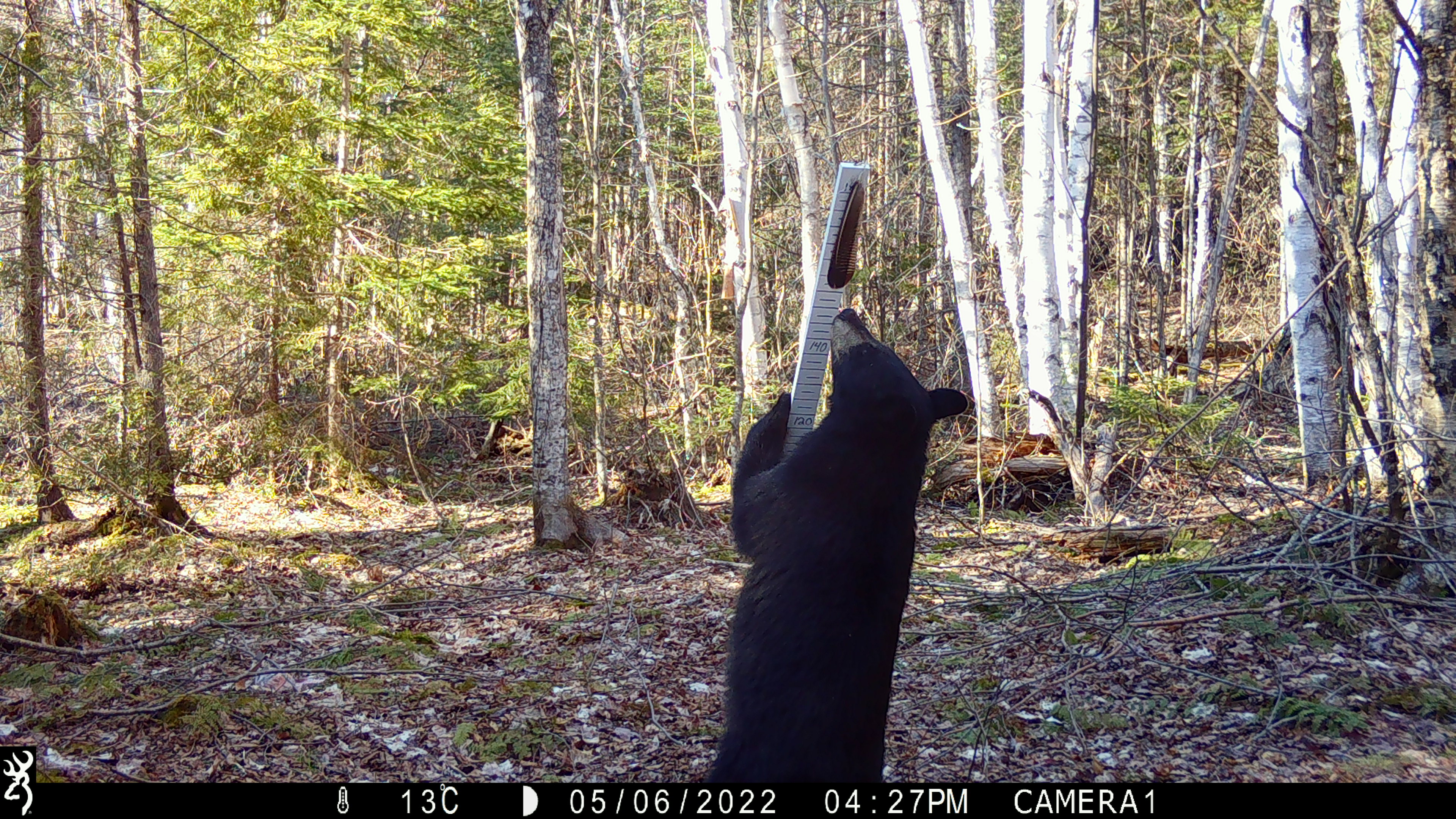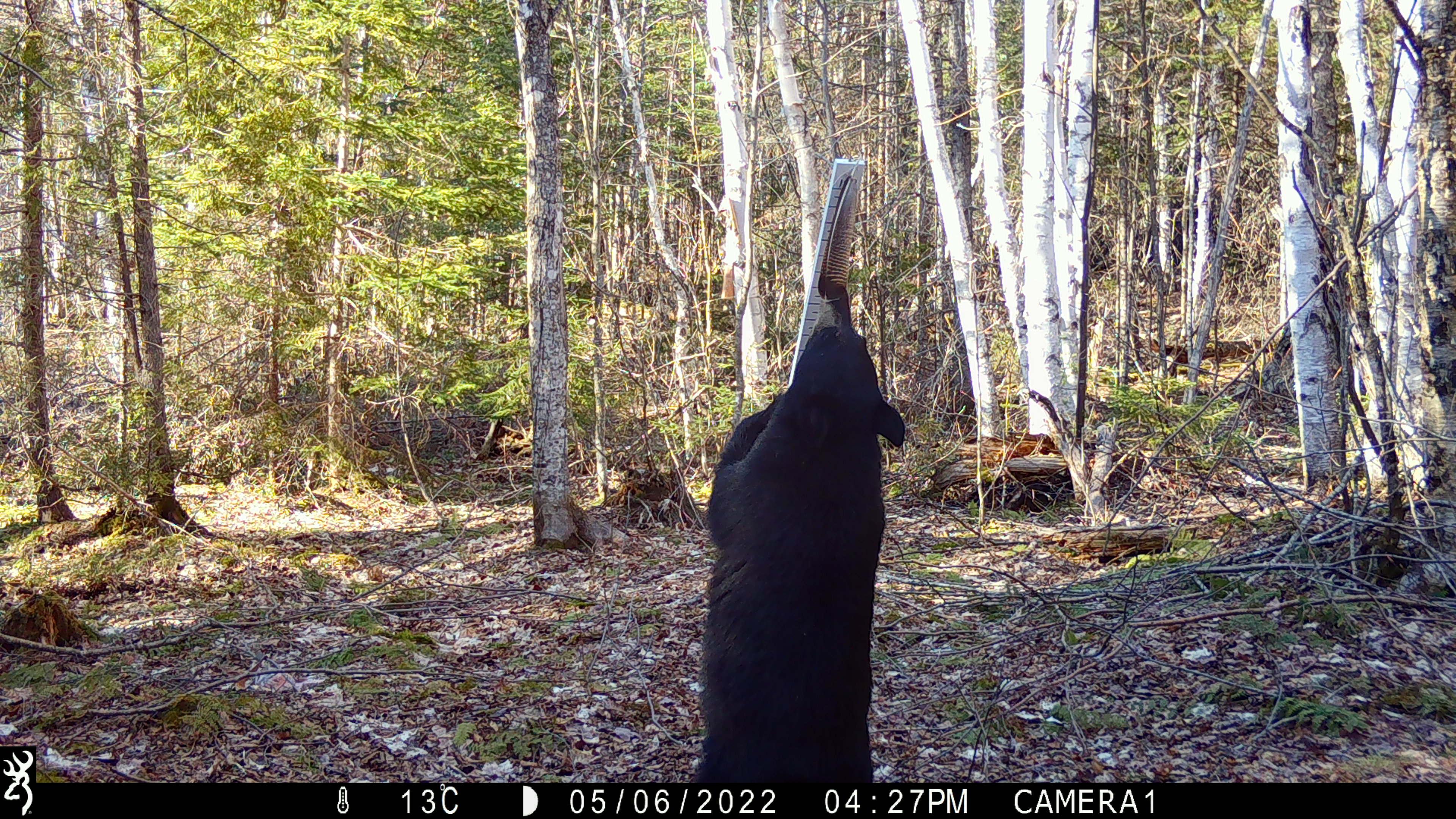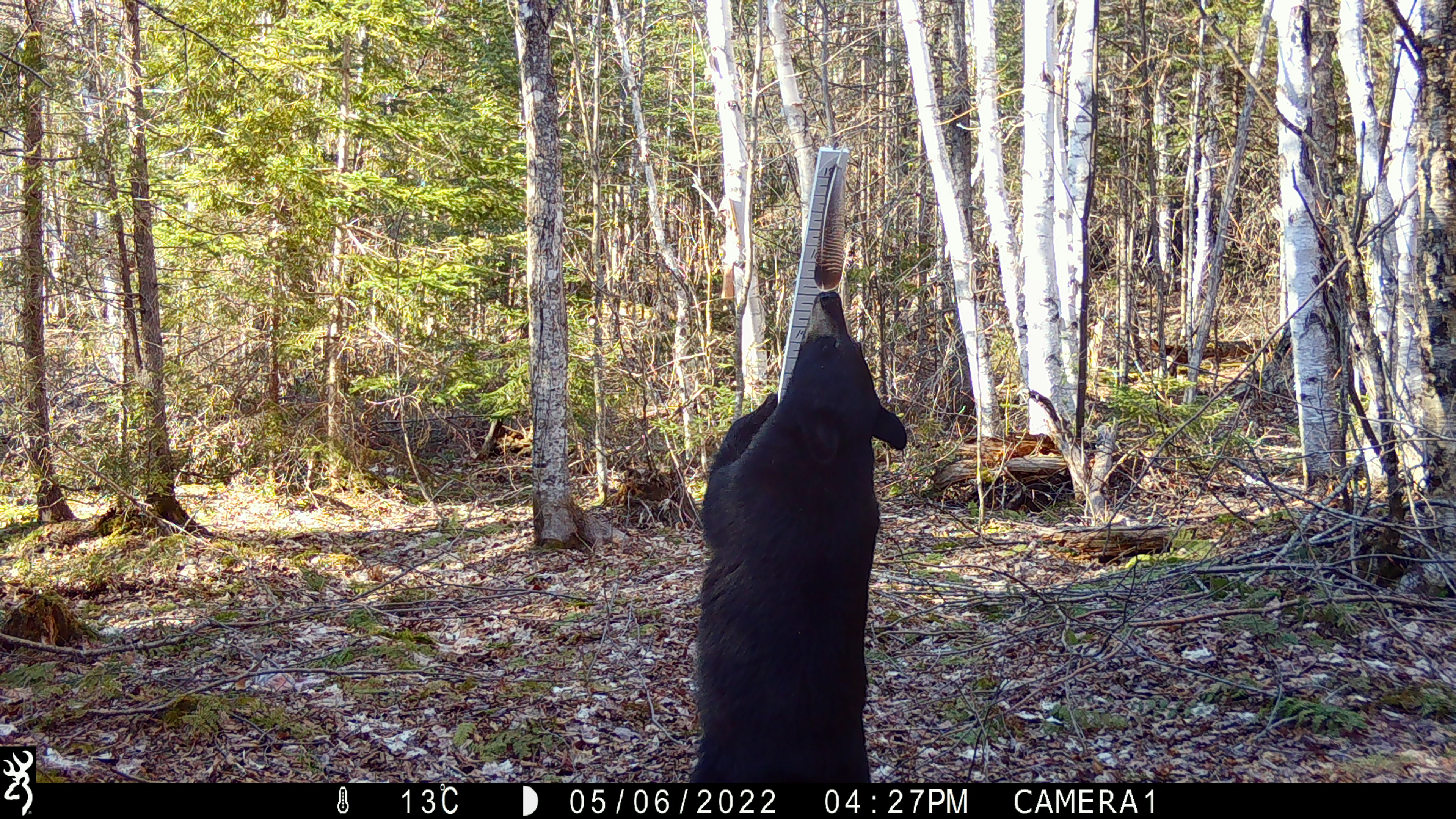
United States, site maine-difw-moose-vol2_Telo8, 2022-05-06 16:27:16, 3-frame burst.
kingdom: Animalia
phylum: Chordata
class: Mammalia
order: Carnivora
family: Ursidae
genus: Ursus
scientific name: Ursus americanus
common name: black bear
Black bear (Ursus americanus).